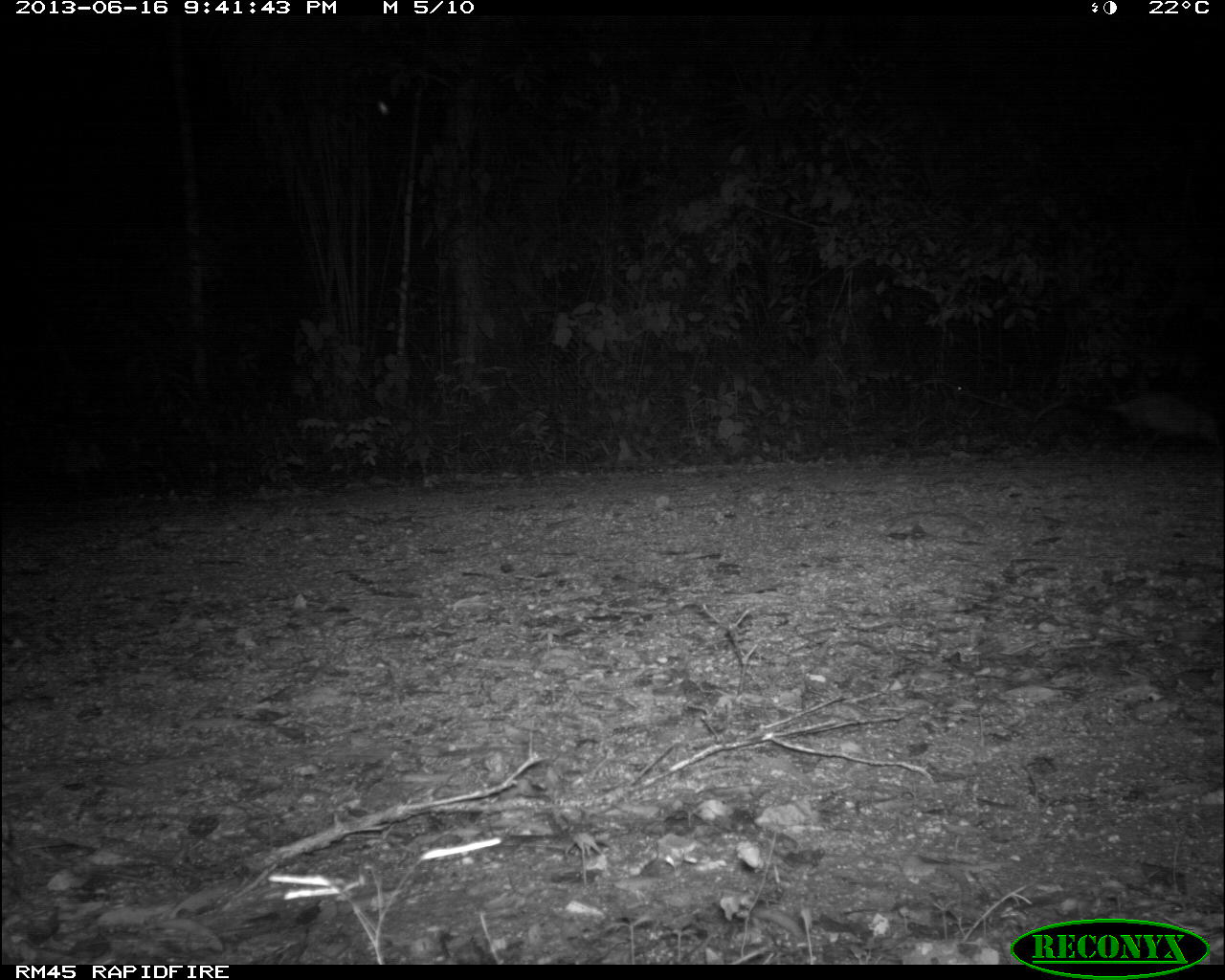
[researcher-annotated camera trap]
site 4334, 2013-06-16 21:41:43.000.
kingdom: Animalia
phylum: Chordata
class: Mammalia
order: Didelphimorphia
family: Didelphidae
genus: Didelphis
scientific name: Didelphis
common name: american opossums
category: didelphis sp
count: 1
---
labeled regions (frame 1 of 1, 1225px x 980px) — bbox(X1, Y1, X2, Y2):
didelphis sp: bbox(1056, 392, 1221, 457)